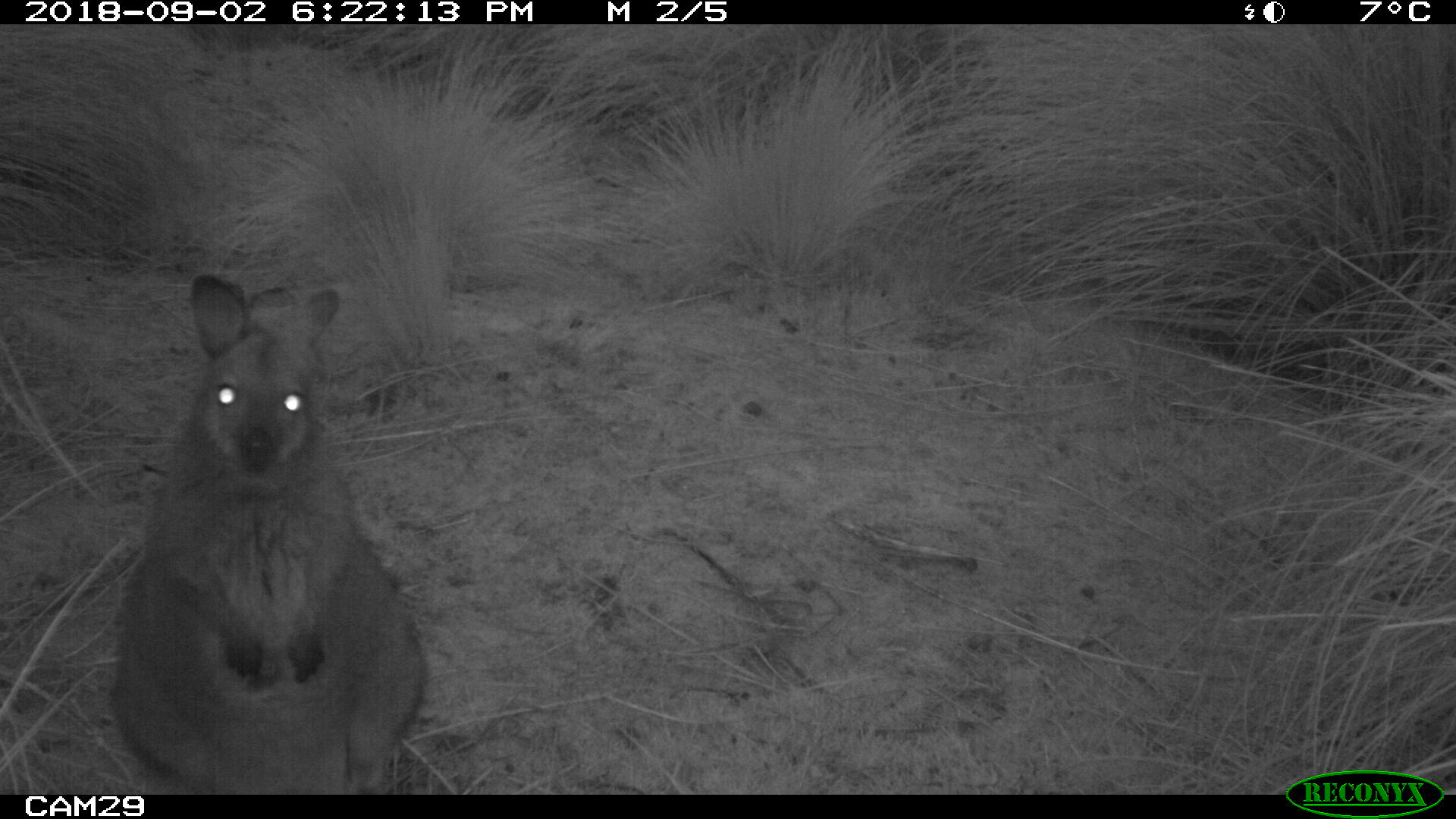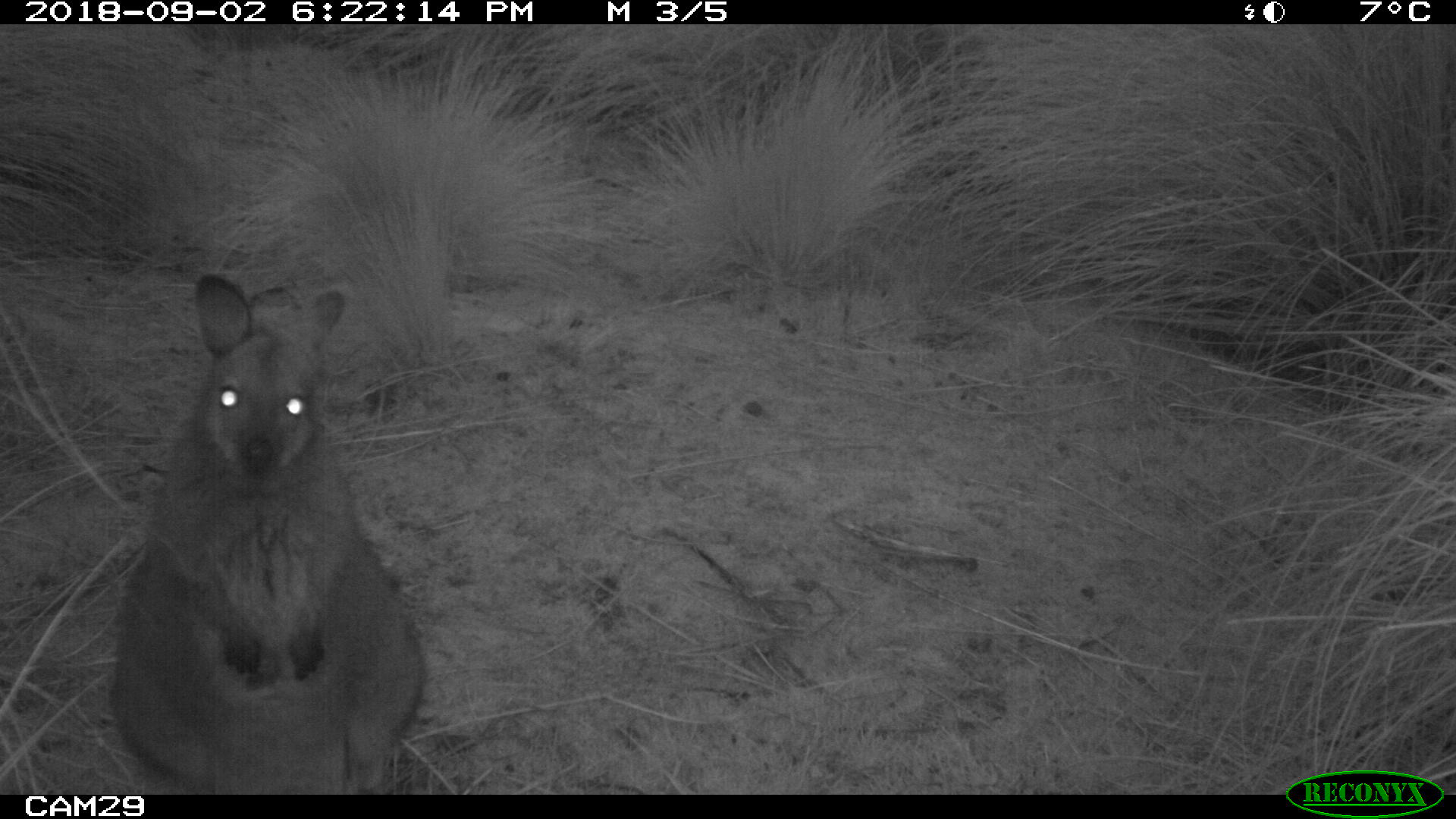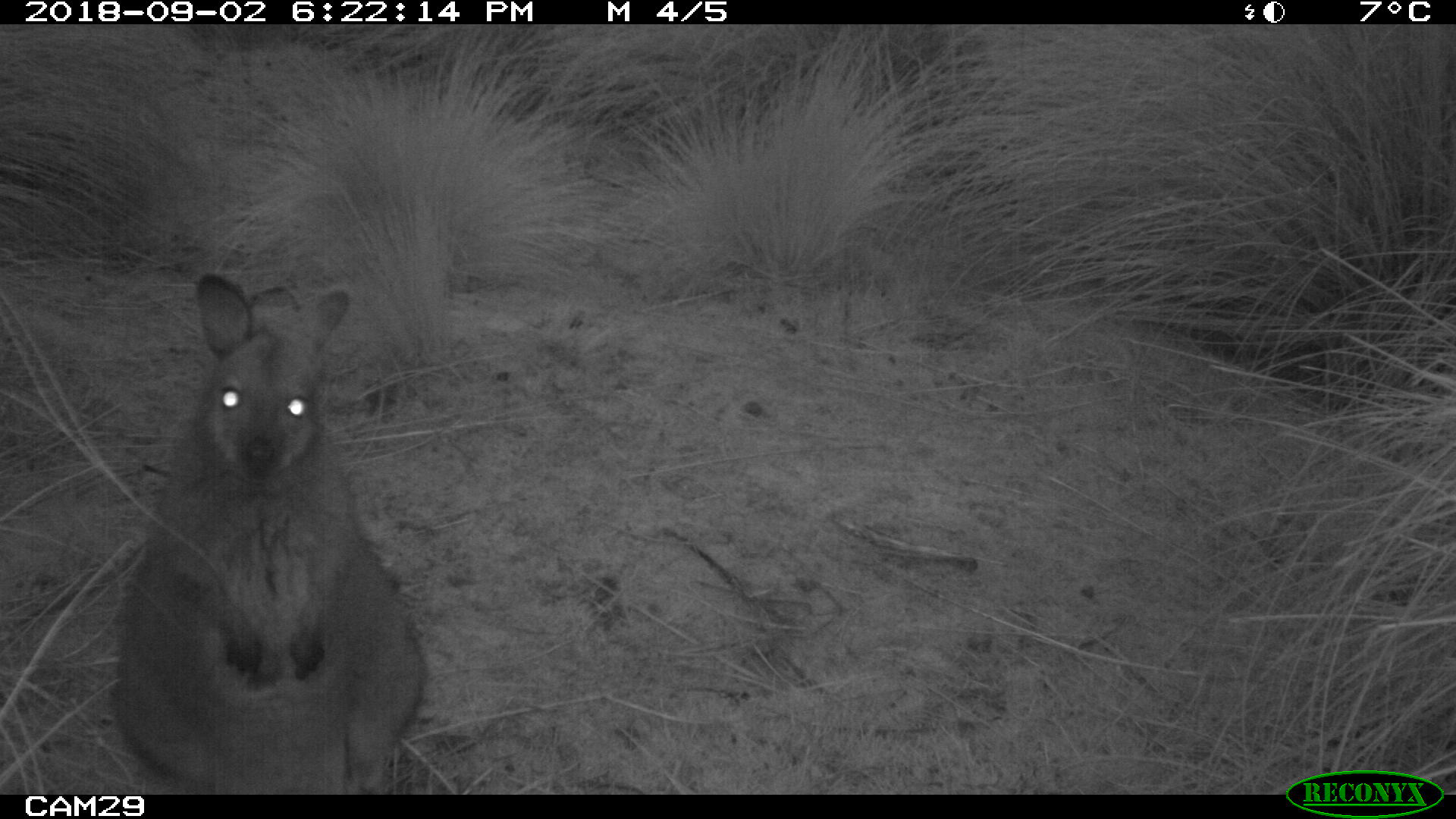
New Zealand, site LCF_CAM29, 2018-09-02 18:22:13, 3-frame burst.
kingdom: Animalia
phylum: Chordata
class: Mammalia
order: Diprotodontia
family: Macropodidae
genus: Notamacropus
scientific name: Notamacropus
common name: wallaby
Wallaby (Notamacropus).